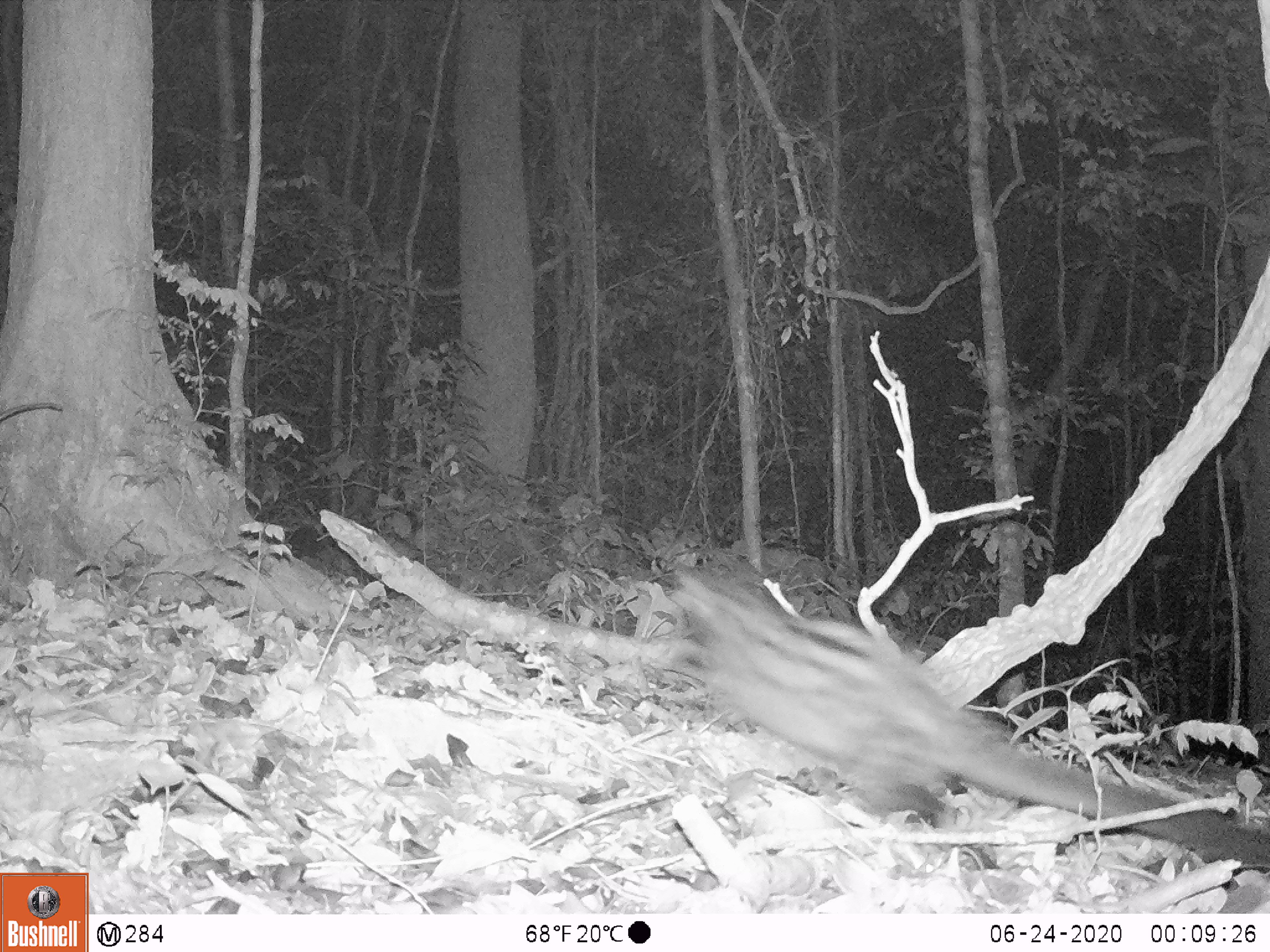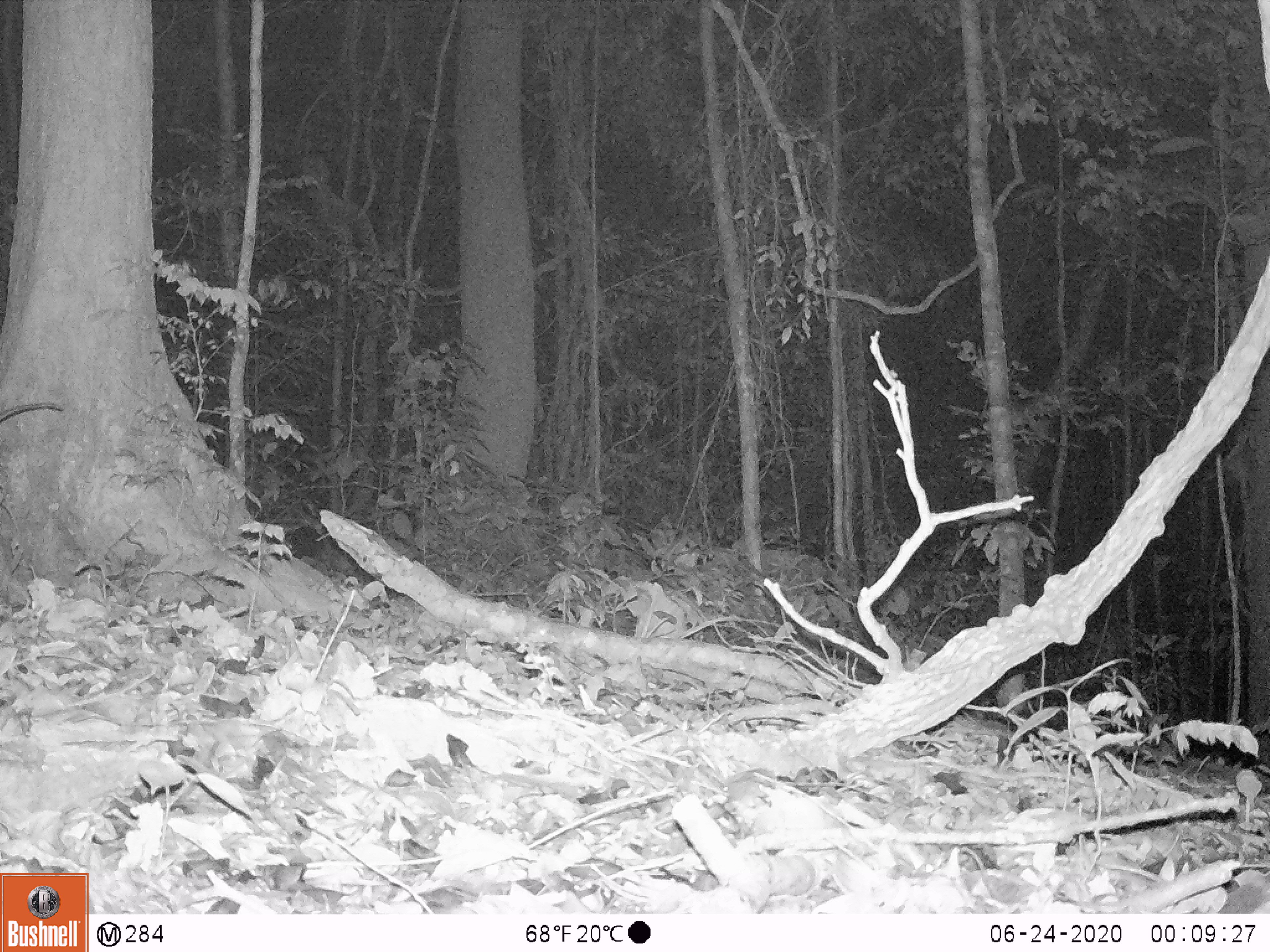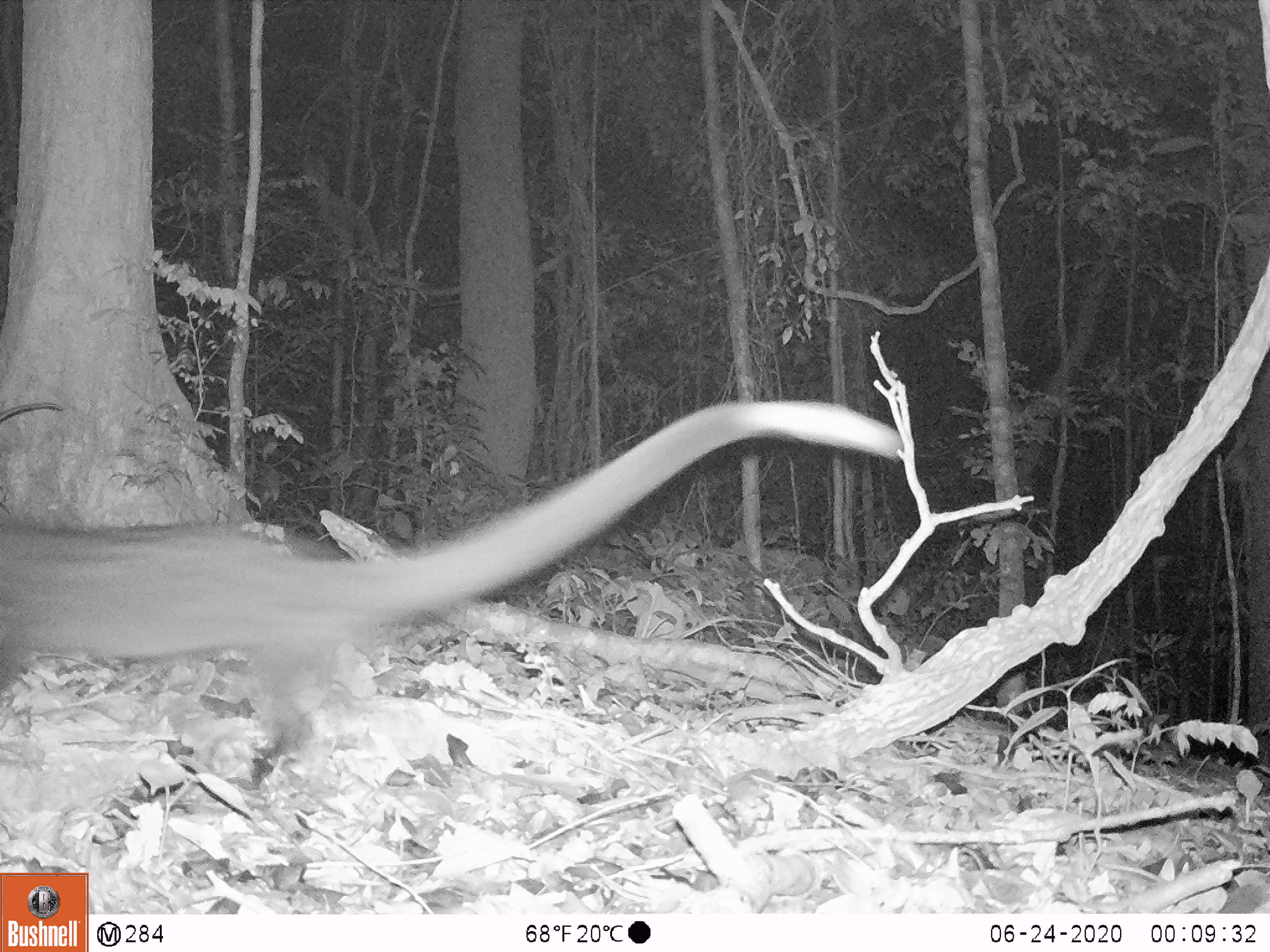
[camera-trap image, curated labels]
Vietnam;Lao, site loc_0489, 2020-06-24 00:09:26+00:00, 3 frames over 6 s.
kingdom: Animalia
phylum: Chordata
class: Mammalia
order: Carnivora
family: Viverridae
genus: Paradoxurus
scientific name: Paradoxurus hermaphroditus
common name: common palm civet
Common palm civet (Paradoxurus hermaphroditus). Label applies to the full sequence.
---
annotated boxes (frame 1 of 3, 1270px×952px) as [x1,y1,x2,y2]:
common palm civet: [650,547,1270,868]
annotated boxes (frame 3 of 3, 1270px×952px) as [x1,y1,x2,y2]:
common palm civet: [0,395,906,712]